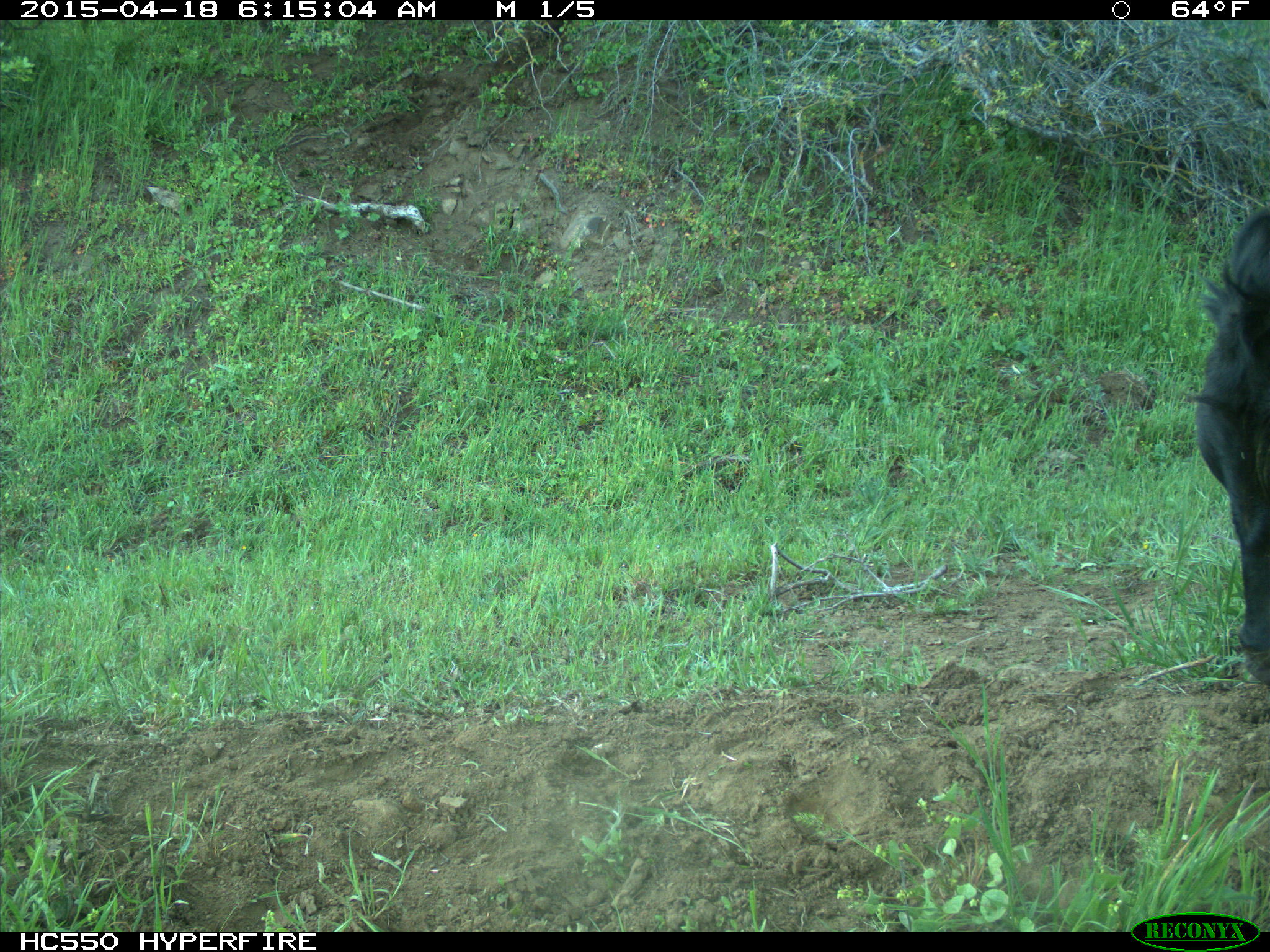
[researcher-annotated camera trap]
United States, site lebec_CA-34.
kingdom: Animalia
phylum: Chordata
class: Mammalia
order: Artiodactyla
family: Bovidae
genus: Bos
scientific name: Bos taurus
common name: domestic cow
Bos taurus (domestic cow).